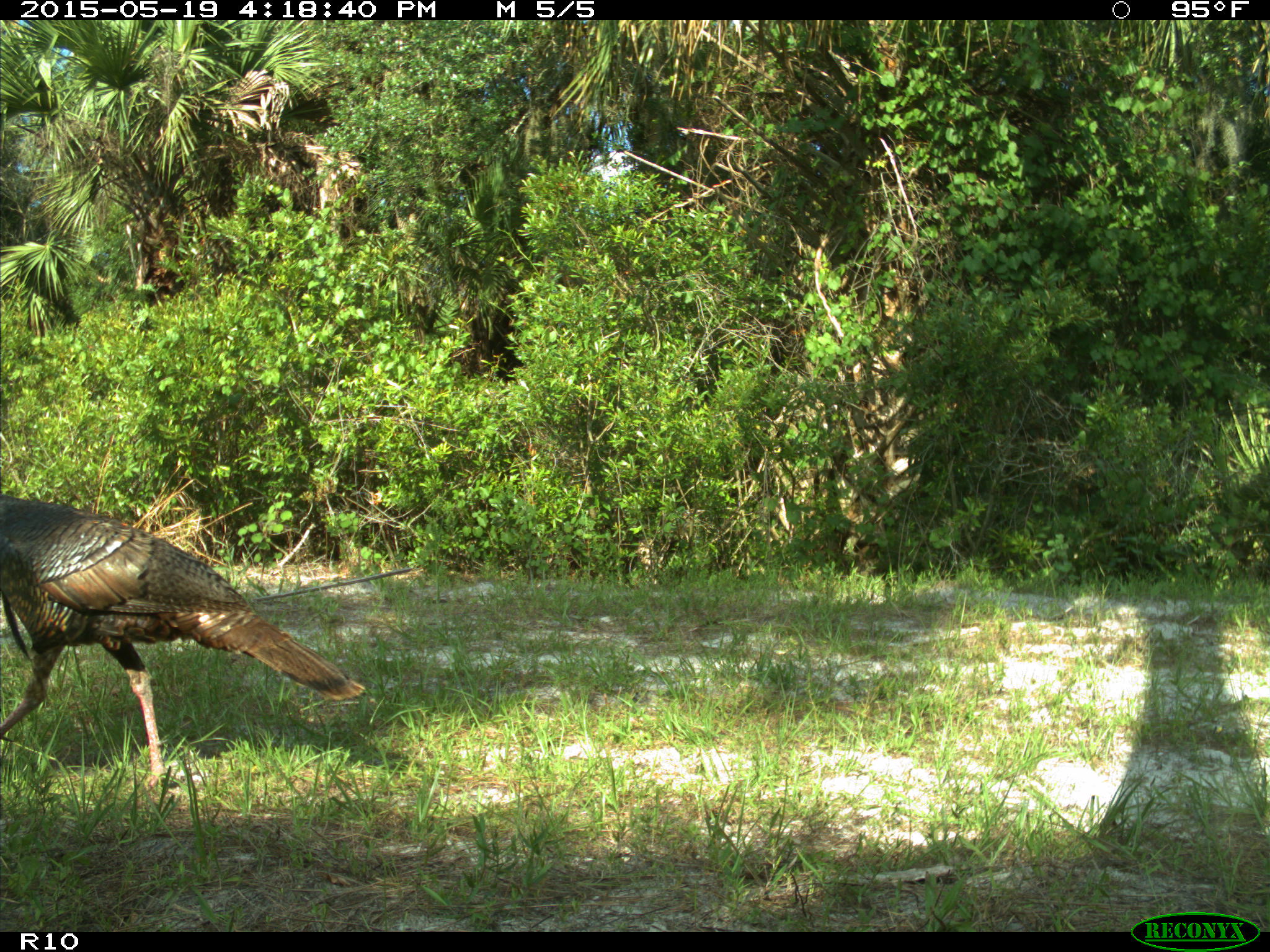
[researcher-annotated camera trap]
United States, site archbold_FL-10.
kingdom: Animalia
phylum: Chordata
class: Aves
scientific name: Aves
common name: birds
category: unidentified bird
Unidentified bird (birds) (Aves).